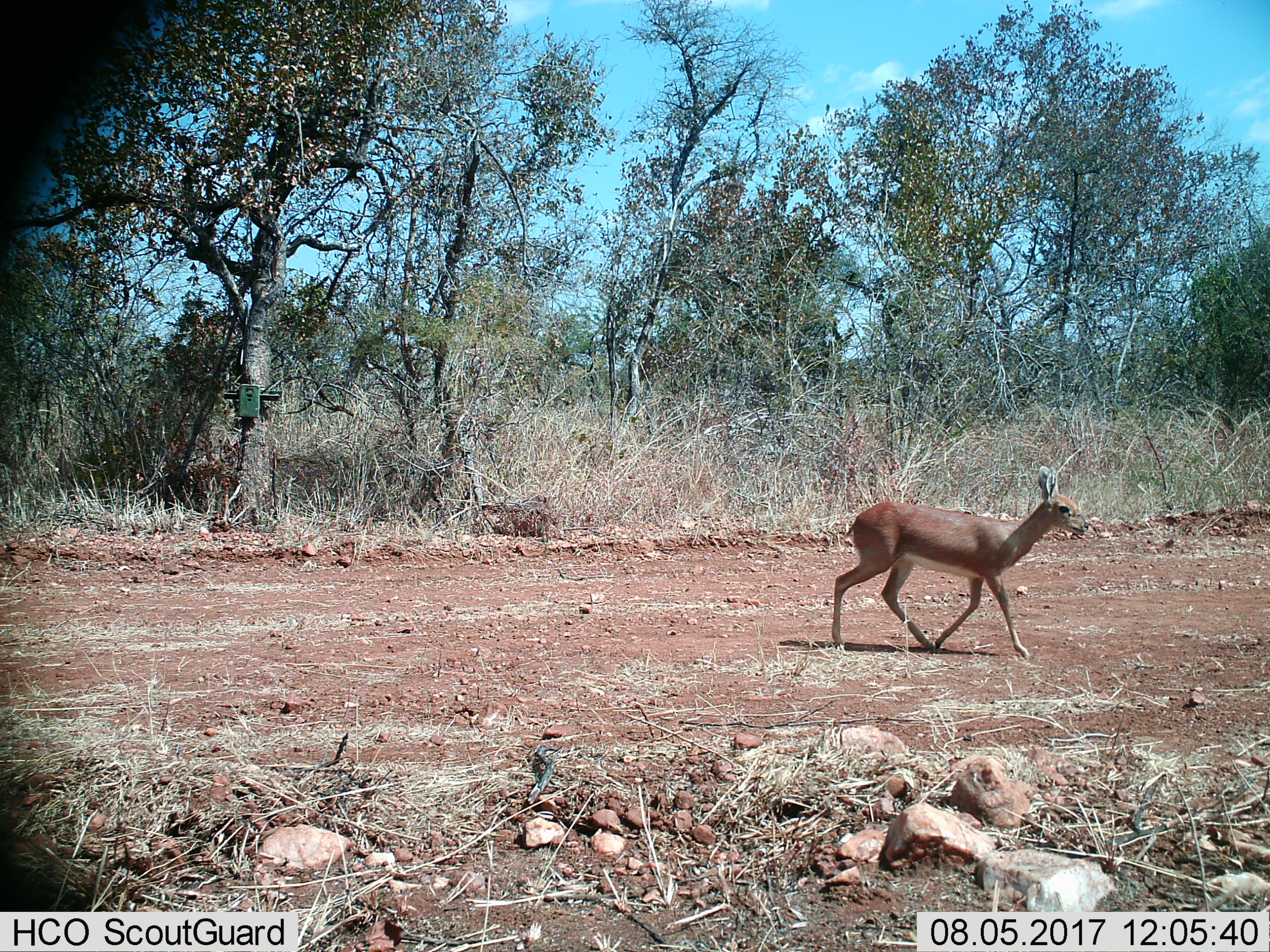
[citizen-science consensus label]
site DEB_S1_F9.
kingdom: Animalia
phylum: Chordata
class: Mammalia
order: Artiodactyla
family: Bovidae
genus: Raphicerus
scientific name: Raphicerus campestris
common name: steenbok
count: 1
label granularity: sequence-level